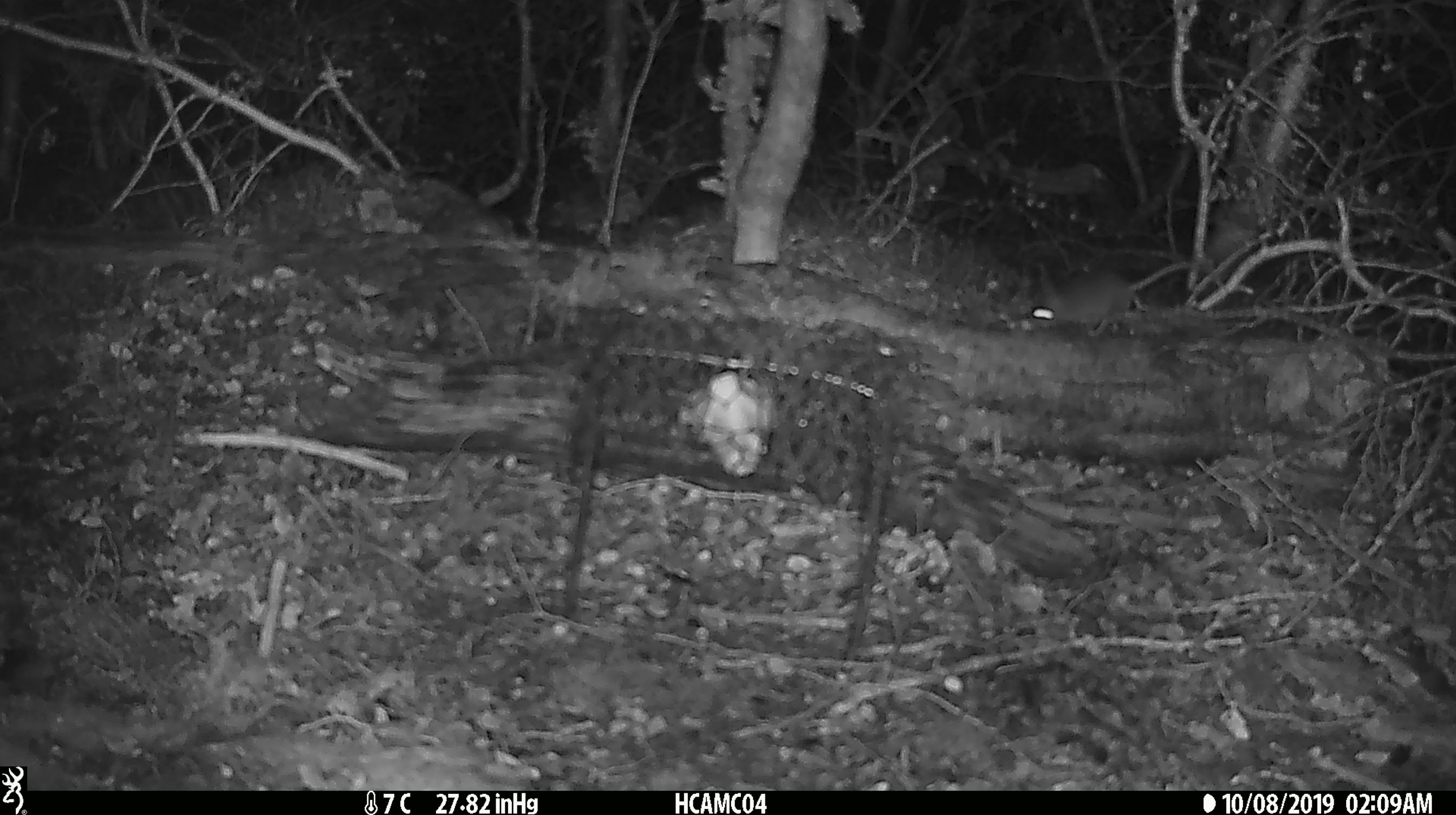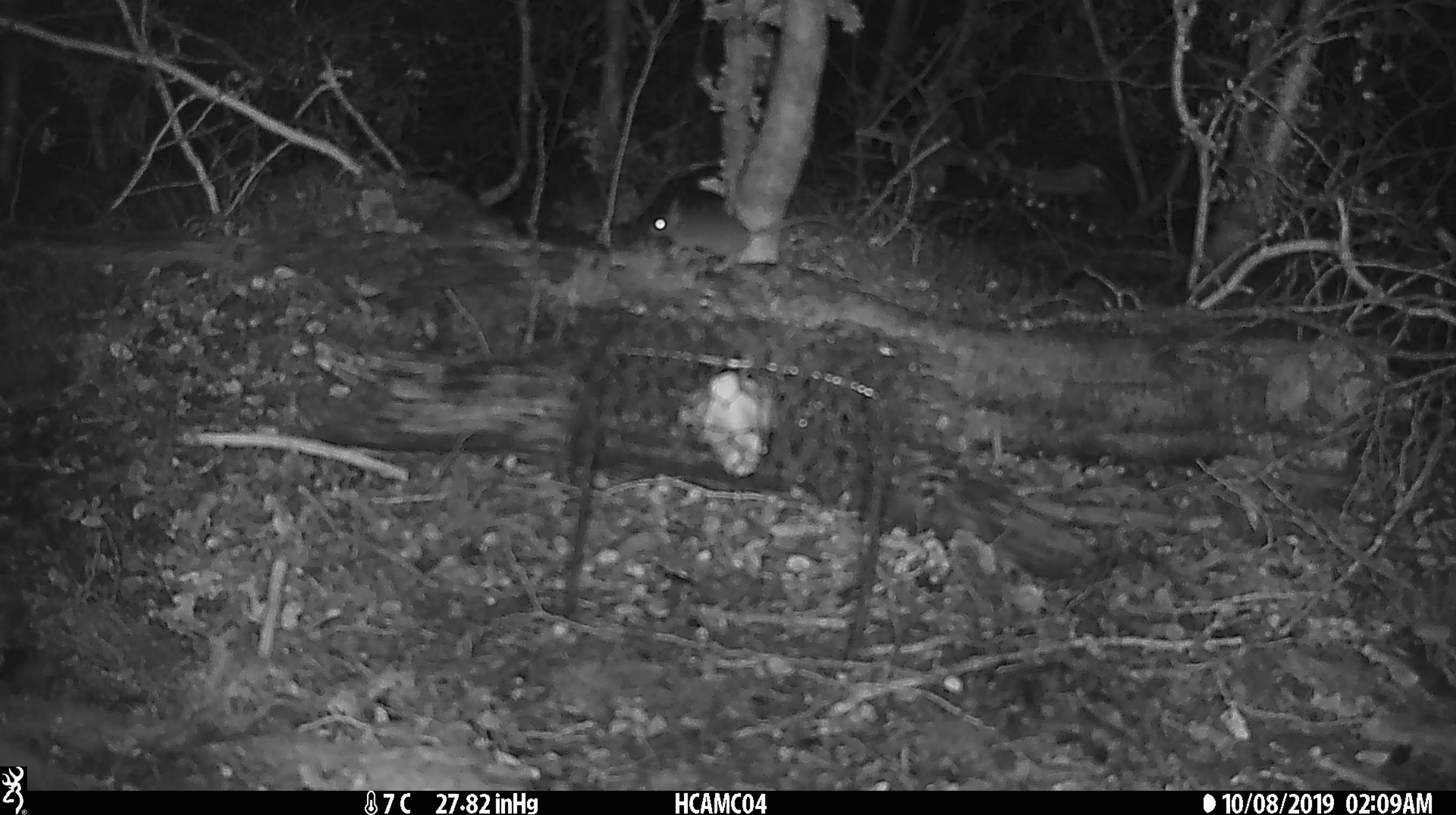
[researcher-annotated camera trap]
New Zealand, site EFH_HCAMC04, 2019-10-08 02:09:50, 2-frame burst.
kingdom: Animalia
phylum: Chordata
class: Mammalia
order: Rodentia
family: Muridae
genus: Mus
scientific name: Mus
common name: mouse